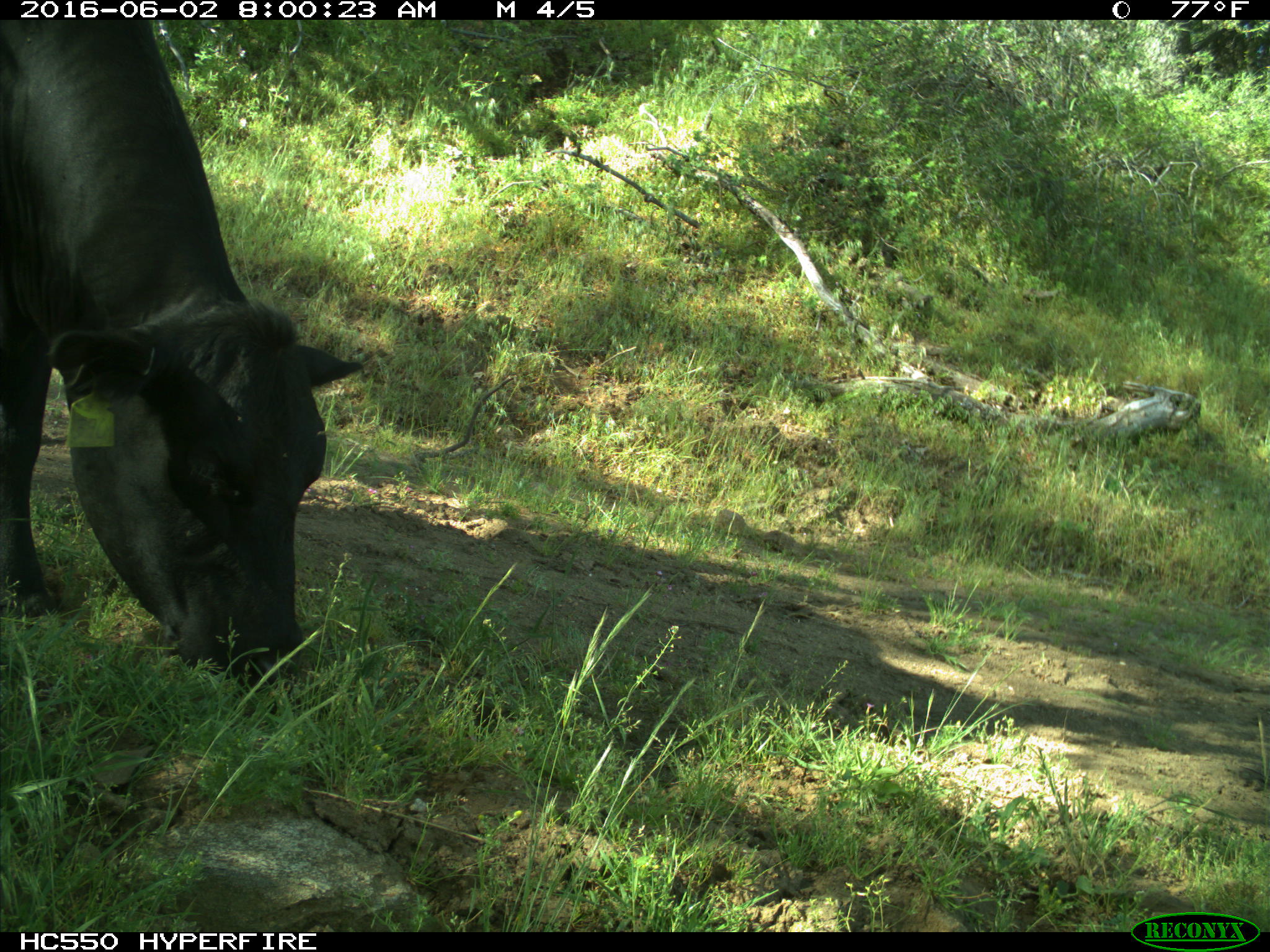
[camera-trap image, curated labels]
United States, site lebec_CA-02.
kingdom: Animalia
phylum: Chordata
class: Mammalia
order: Artiodactyla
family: Bovidae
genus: Bos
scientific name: Bos taurus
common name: domestic cow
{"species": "Bos taurus (domestic cow)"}